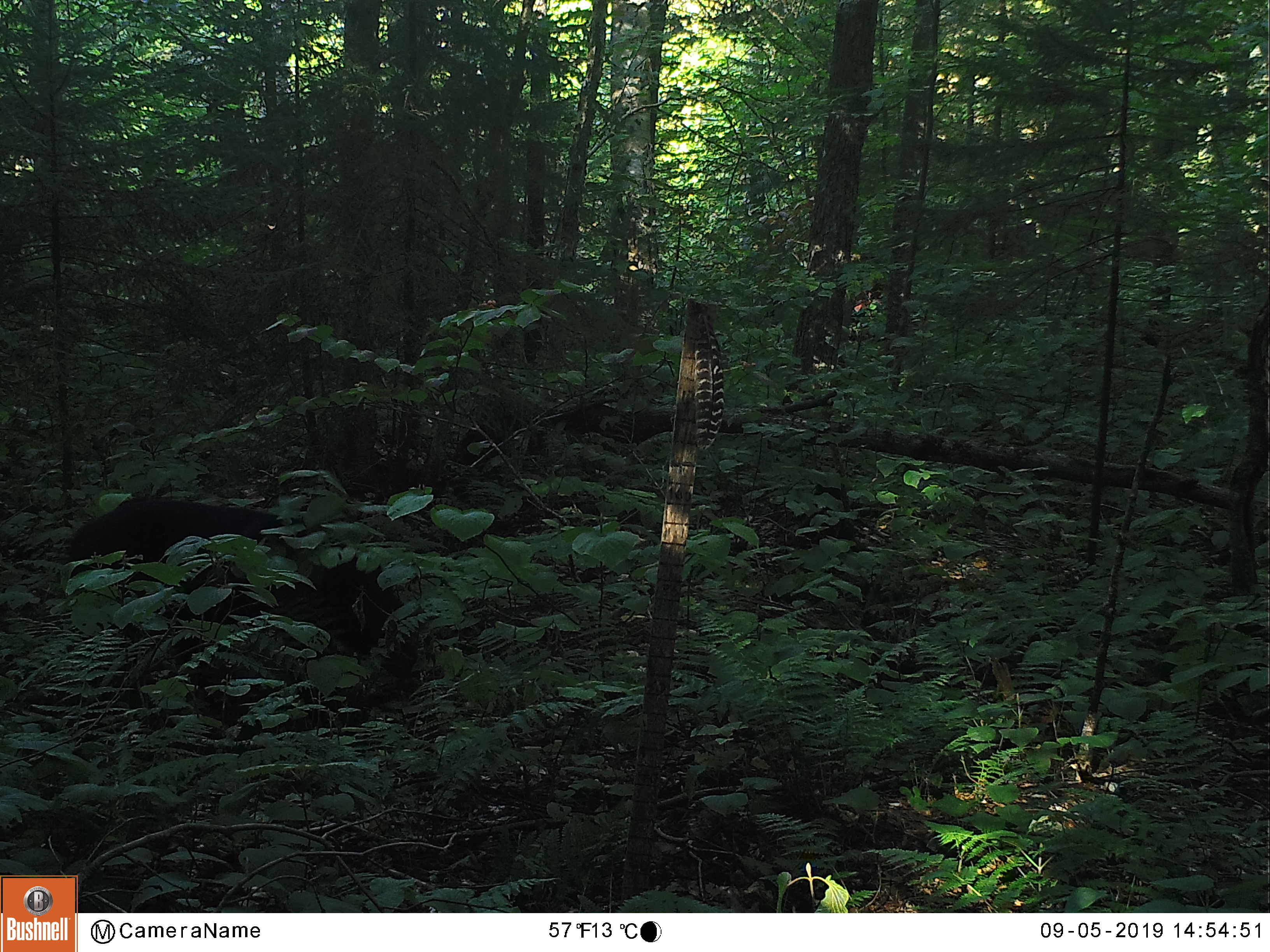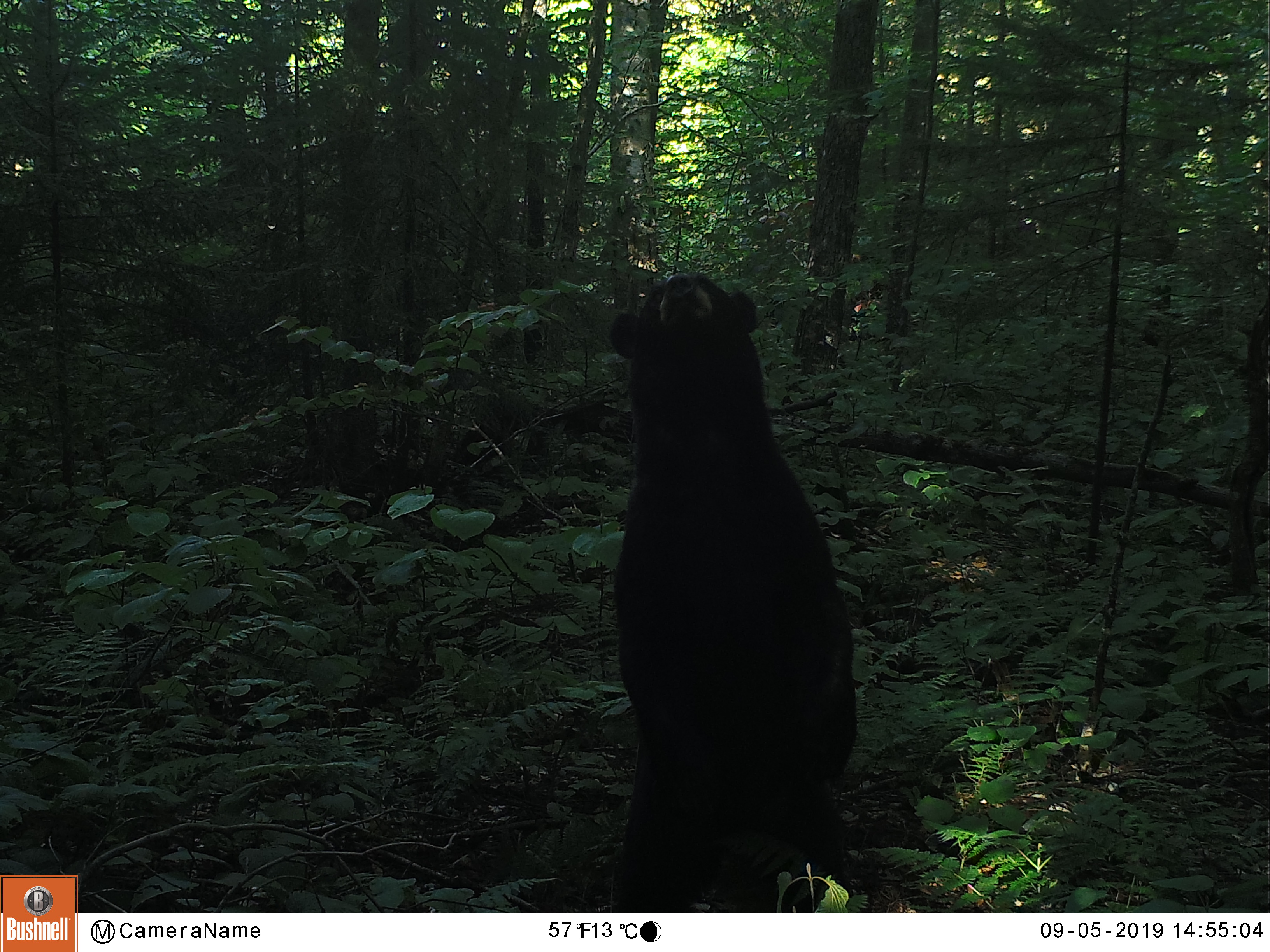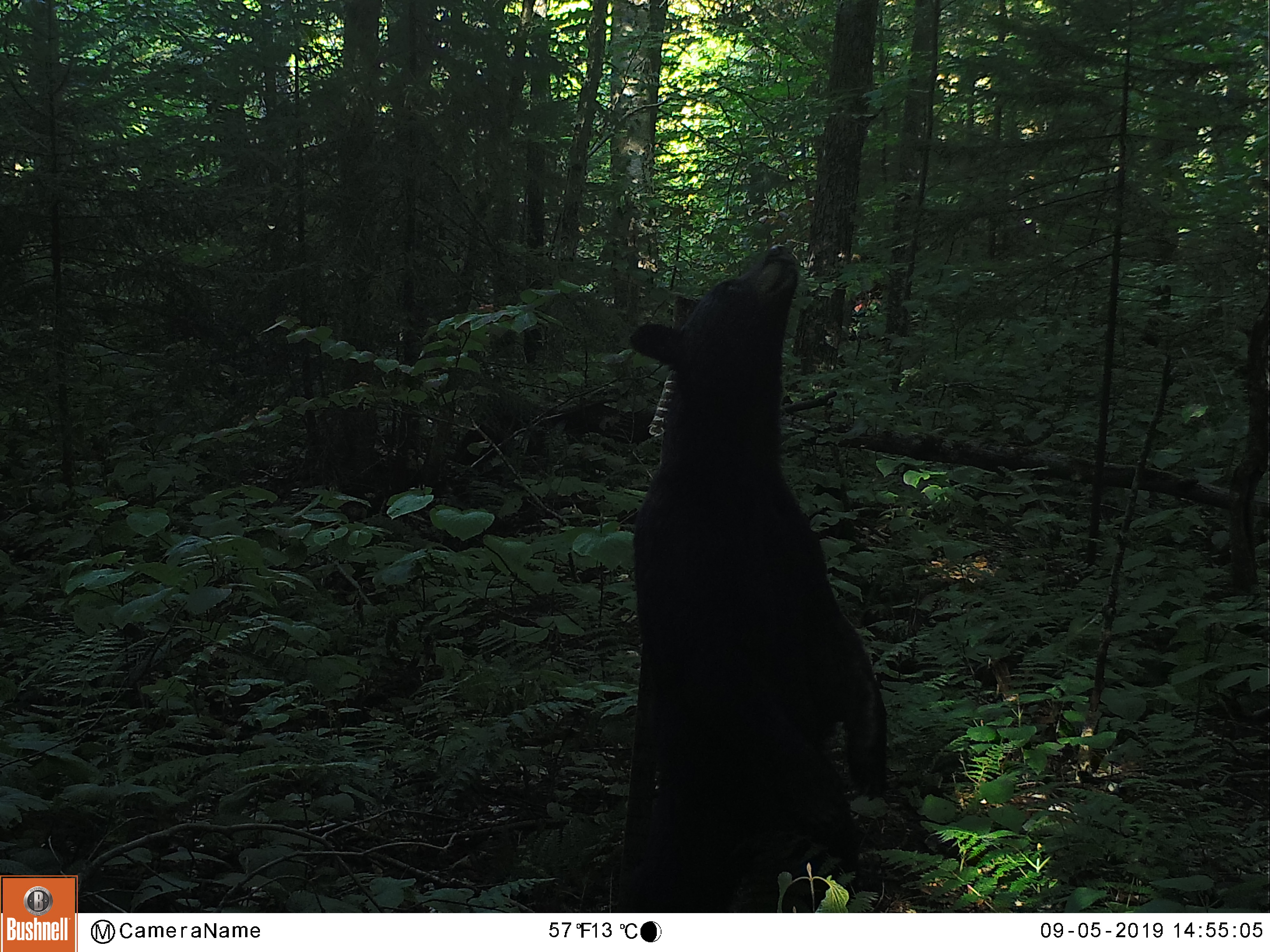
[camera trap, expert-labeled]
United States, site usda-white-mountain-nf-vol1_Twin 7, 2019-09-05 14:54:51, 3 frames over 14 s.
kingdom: Animalia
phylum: Chordata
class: Mammalia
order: Carnivora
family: Ursidae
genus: Ursus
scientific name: Ursus americanus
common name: black bear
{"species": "black bear (Ursus americanus)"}